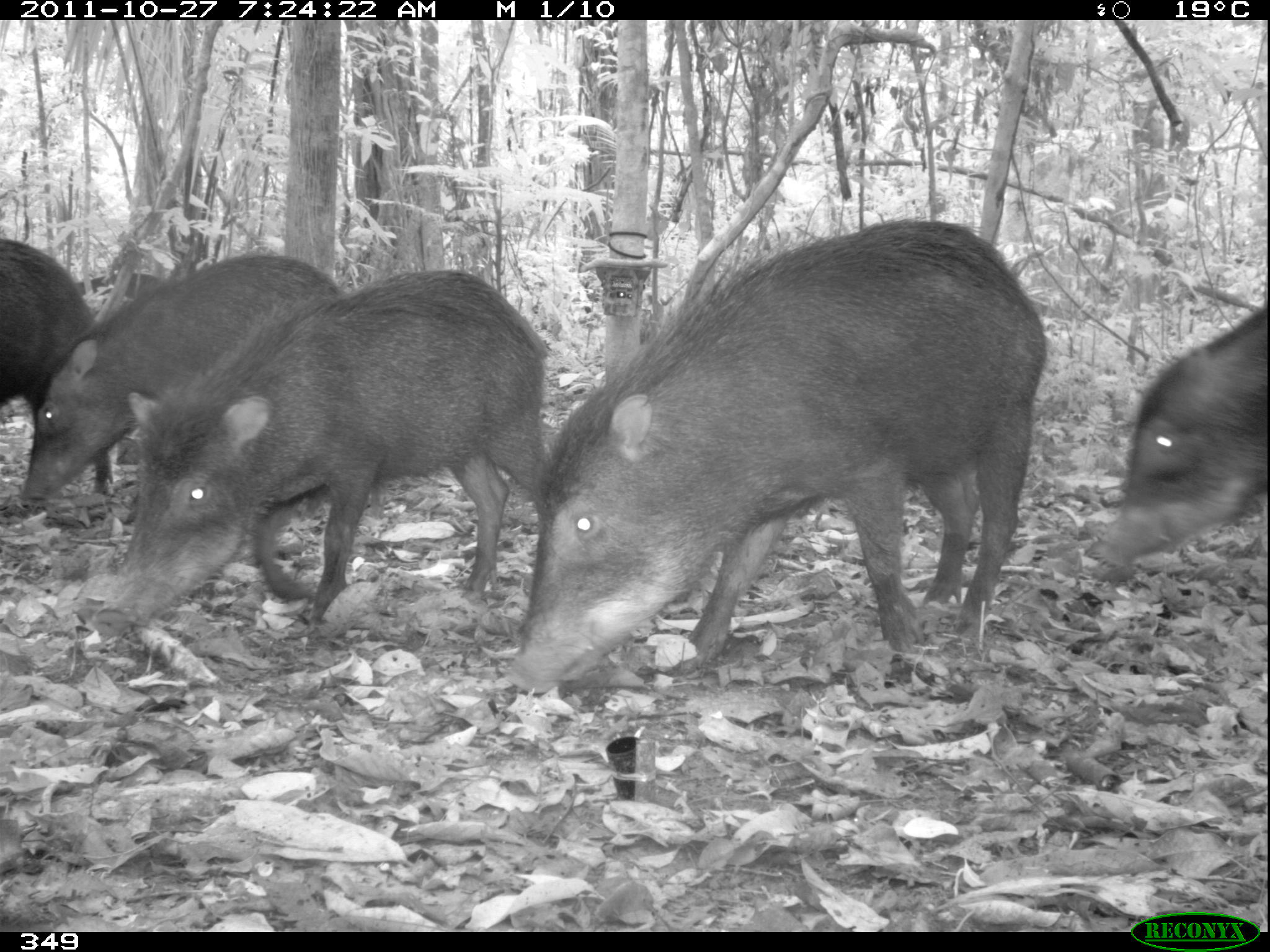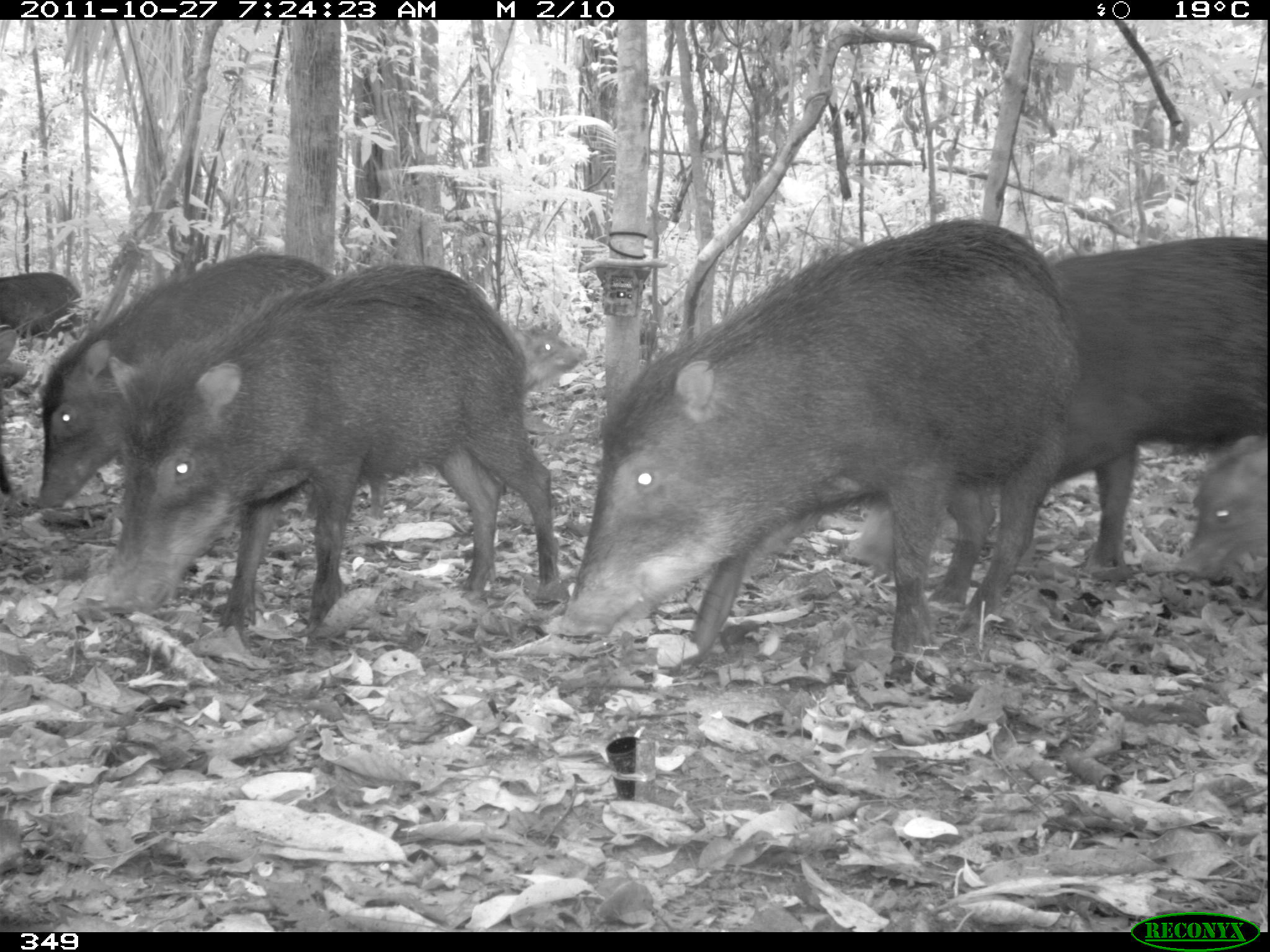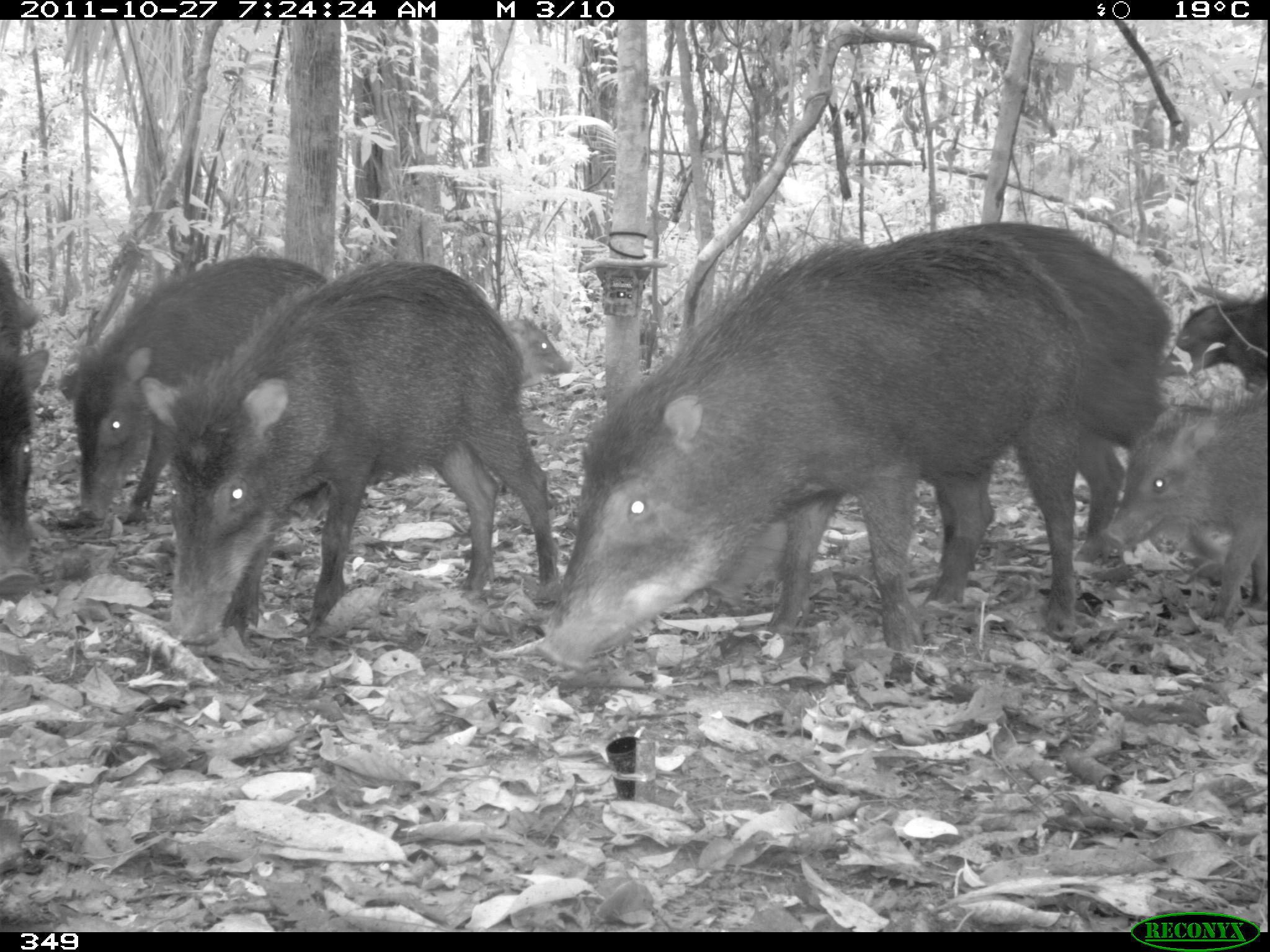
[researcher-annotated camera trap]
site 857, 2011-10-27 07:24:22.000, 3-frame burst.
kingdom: Animalia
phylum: Chordata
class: Mammalia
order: Artiodactyla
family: Tayassuidae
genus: Tayassu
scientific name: Tayassu pecari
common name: white-lipped peccary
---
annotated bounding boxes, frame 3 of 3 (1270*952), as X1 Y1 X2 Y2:
tayassu pecari: 527 224 1091 680; 132 254 560 646; 926 221 1176 570; 53 247 332 525; 1092 388 1268 624; 0 254 45 597; 1165 291 1268 396